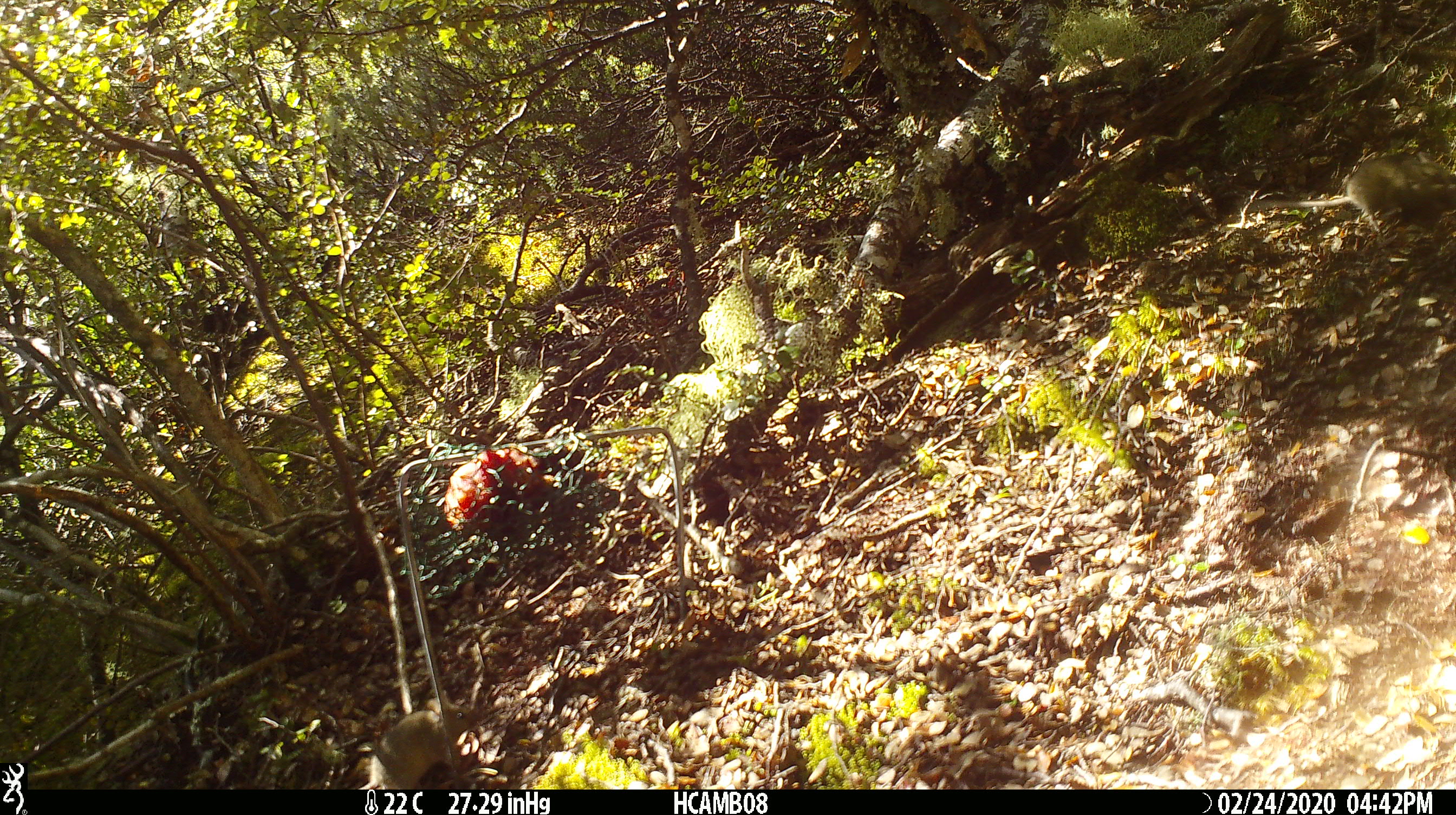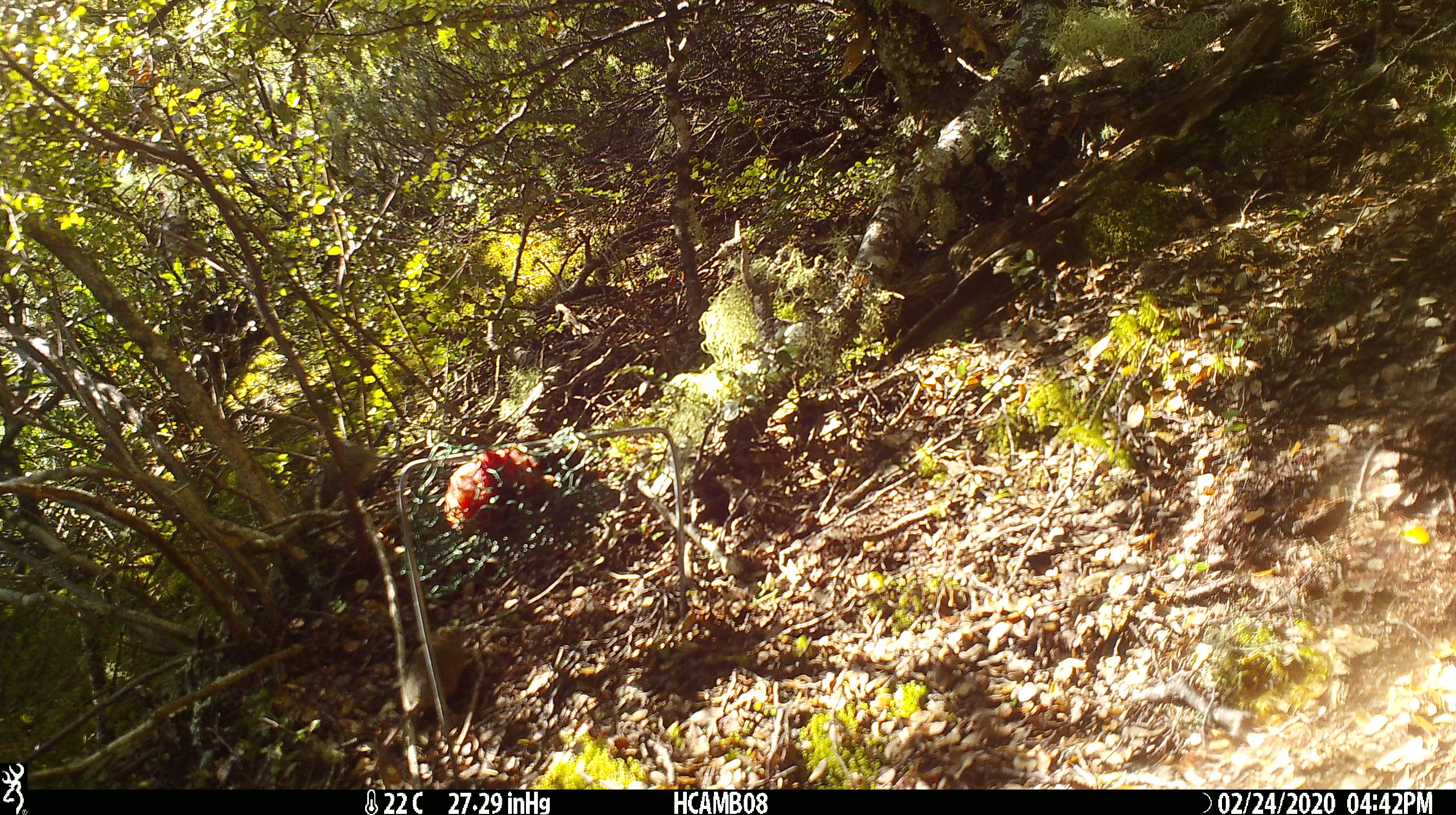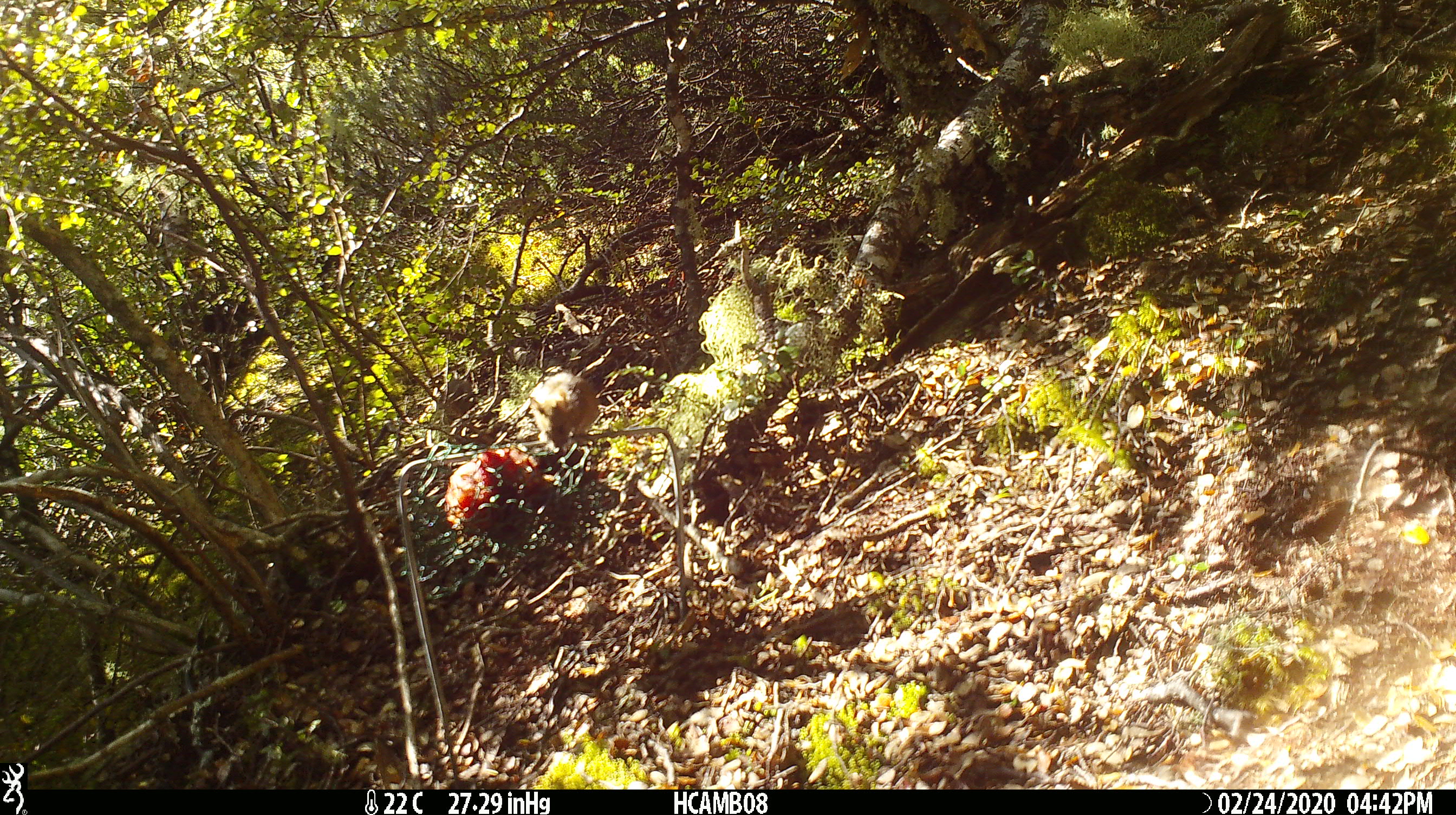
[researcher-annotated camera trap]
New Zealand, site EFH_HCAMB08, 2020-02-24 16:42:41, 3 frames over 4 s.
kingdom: Animalia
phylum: Chordata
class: Mammalia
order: Rodentia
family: Muridae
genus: Mus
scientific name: Mus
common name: mouse